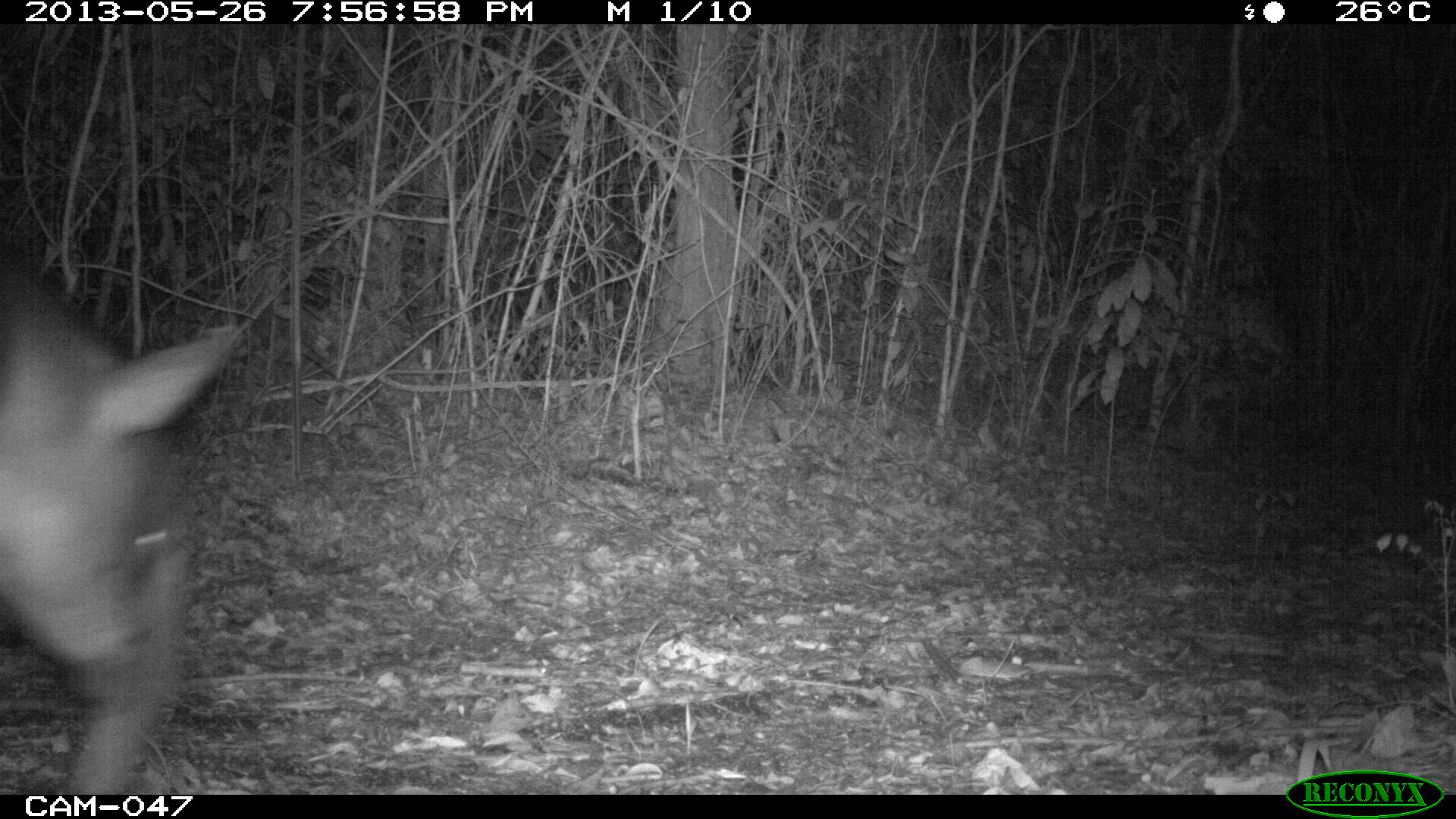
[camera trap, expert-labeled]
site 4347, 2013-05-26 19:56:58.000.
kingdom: Animalia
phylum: Chordata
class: Mammalia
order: Perissodactyla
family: Tapiridae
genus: Tapirus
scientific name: Tapirus bairdii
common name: baird's tapir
Tapirus bairdii (baird's tapir), count 1, sex female.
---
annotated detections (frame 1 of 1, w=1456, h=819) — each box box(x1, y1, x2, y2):
tapirus bairdii: box(0, 241, 244, 795)